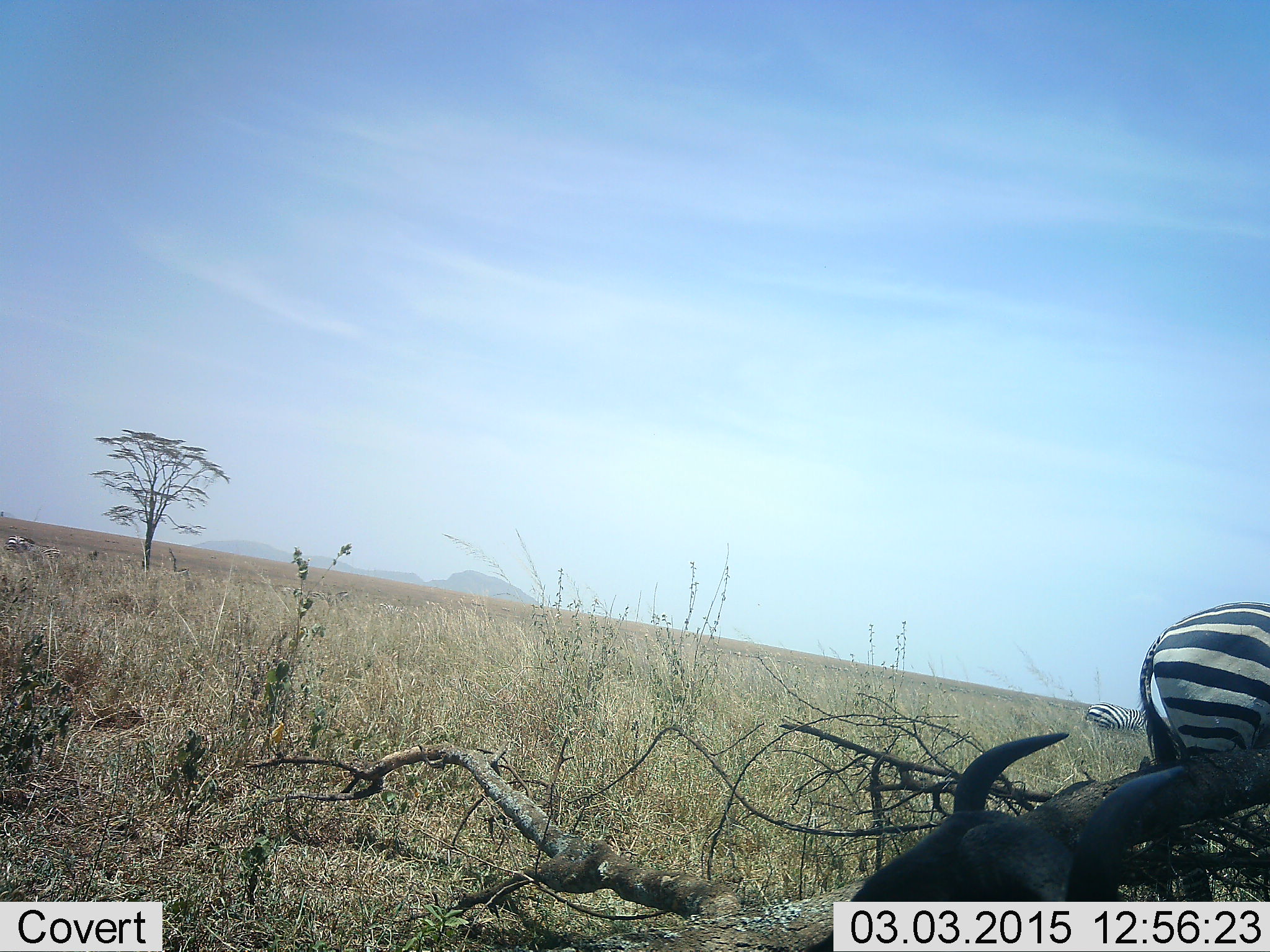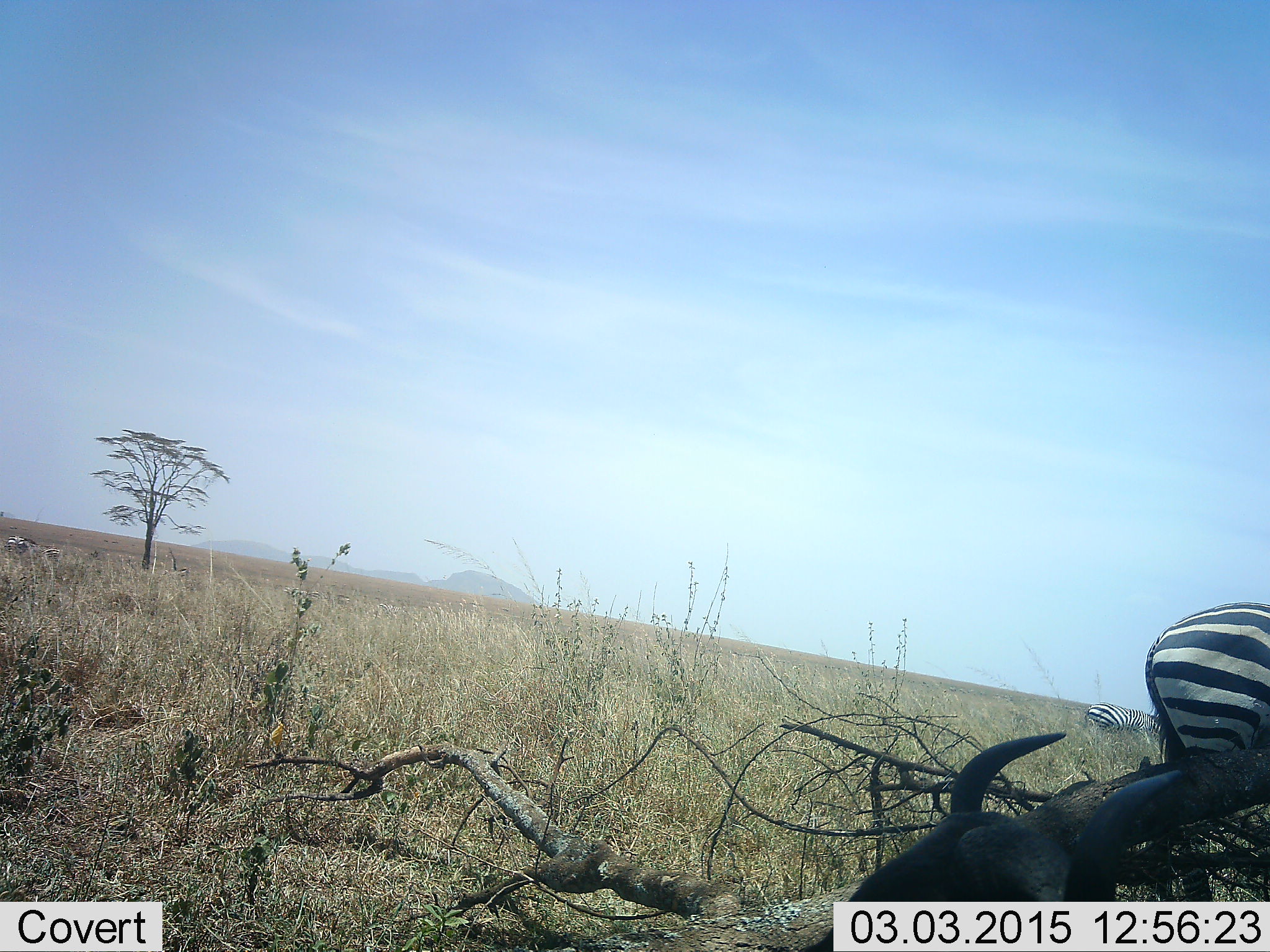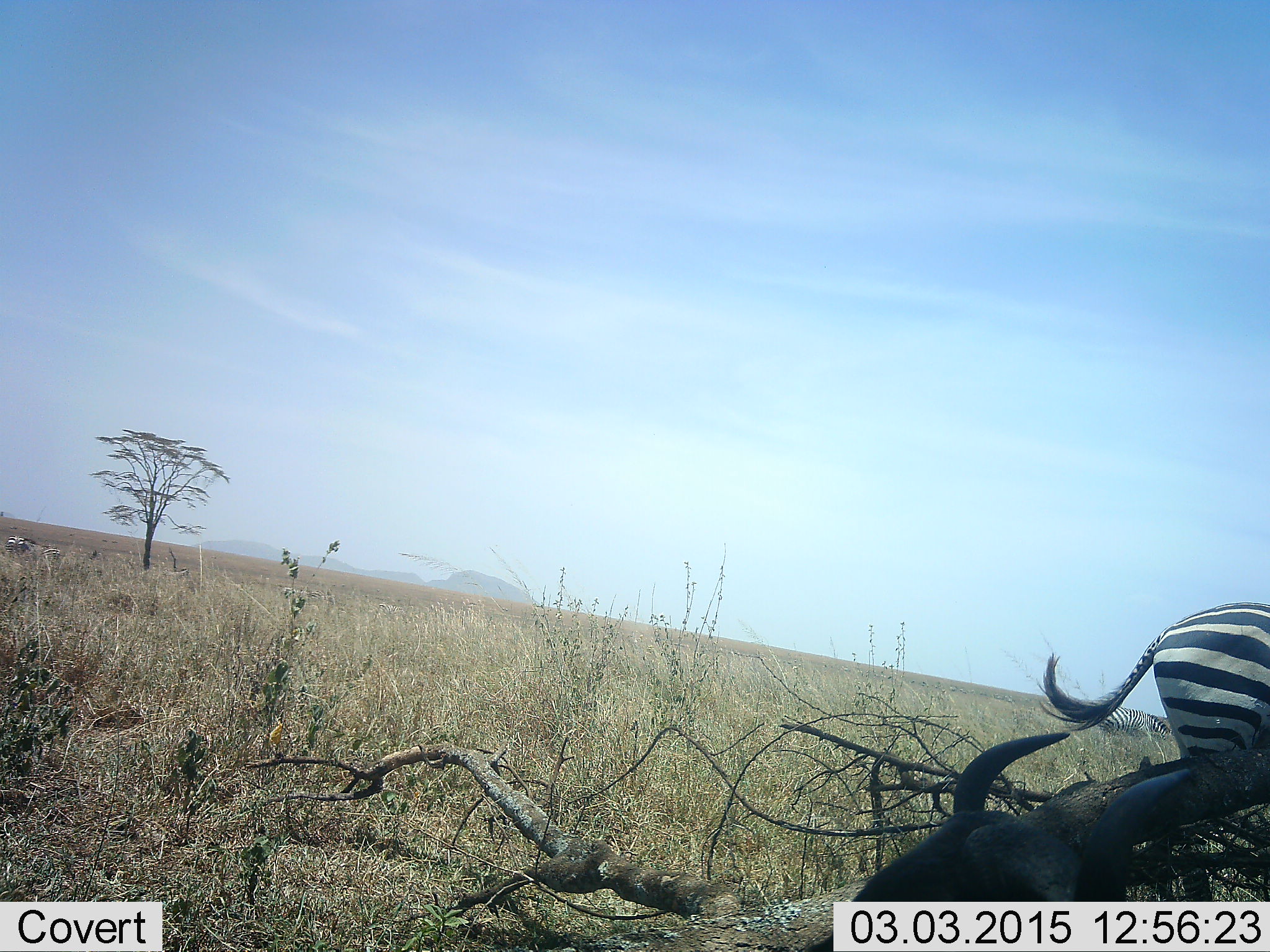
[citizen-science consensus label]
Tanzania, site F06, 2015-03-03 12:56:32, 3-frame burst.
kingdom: Animalia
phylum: Chordata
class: Mammalia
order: Artiodactyla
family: Bovidae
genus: Connochaetes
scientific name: Connochaetes taurinus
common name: blue wildebeest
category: wildebeest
Wildebeest (blue wildebeest) (Connochaetes taurinus), count 1. Behavior (volunteer vote fractions): standing 18%, resting 73%, moving 0%, interacting 0%. Young present (vote fraction): 0%. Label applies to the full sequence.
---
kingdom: Animalia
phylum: Chordata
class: Mammalia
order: Perissodactyla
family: Equidae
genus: Equus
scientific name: Equus quagga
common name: plains zebra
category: zebra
Zebra (plains zebra) (Equus quagga), count 2. Behavior (volunteer vote fractions): standing 76%, resting 0%, moving 12%, interacting 0%. Young present (vote fraction): 0%. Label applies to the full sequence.